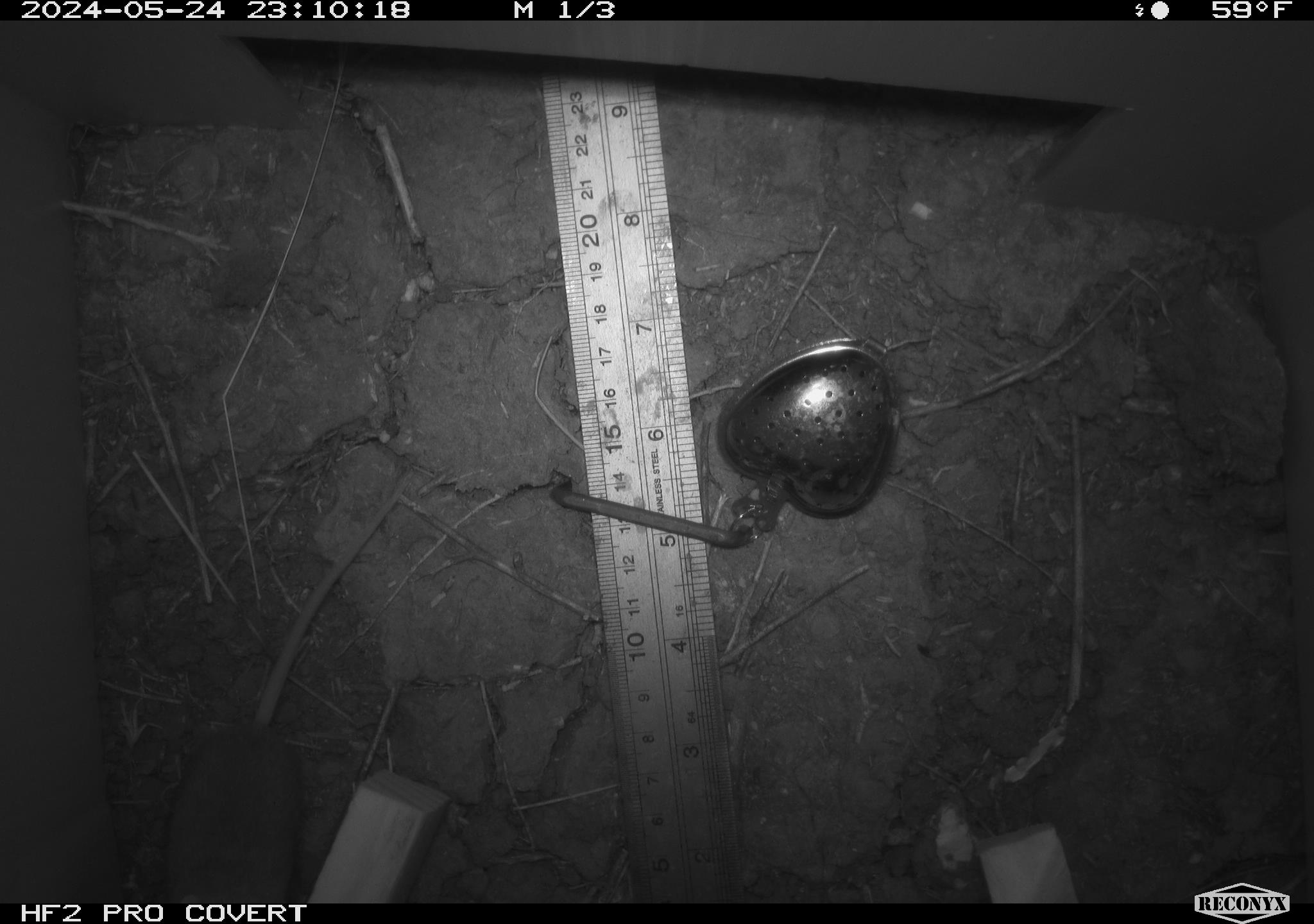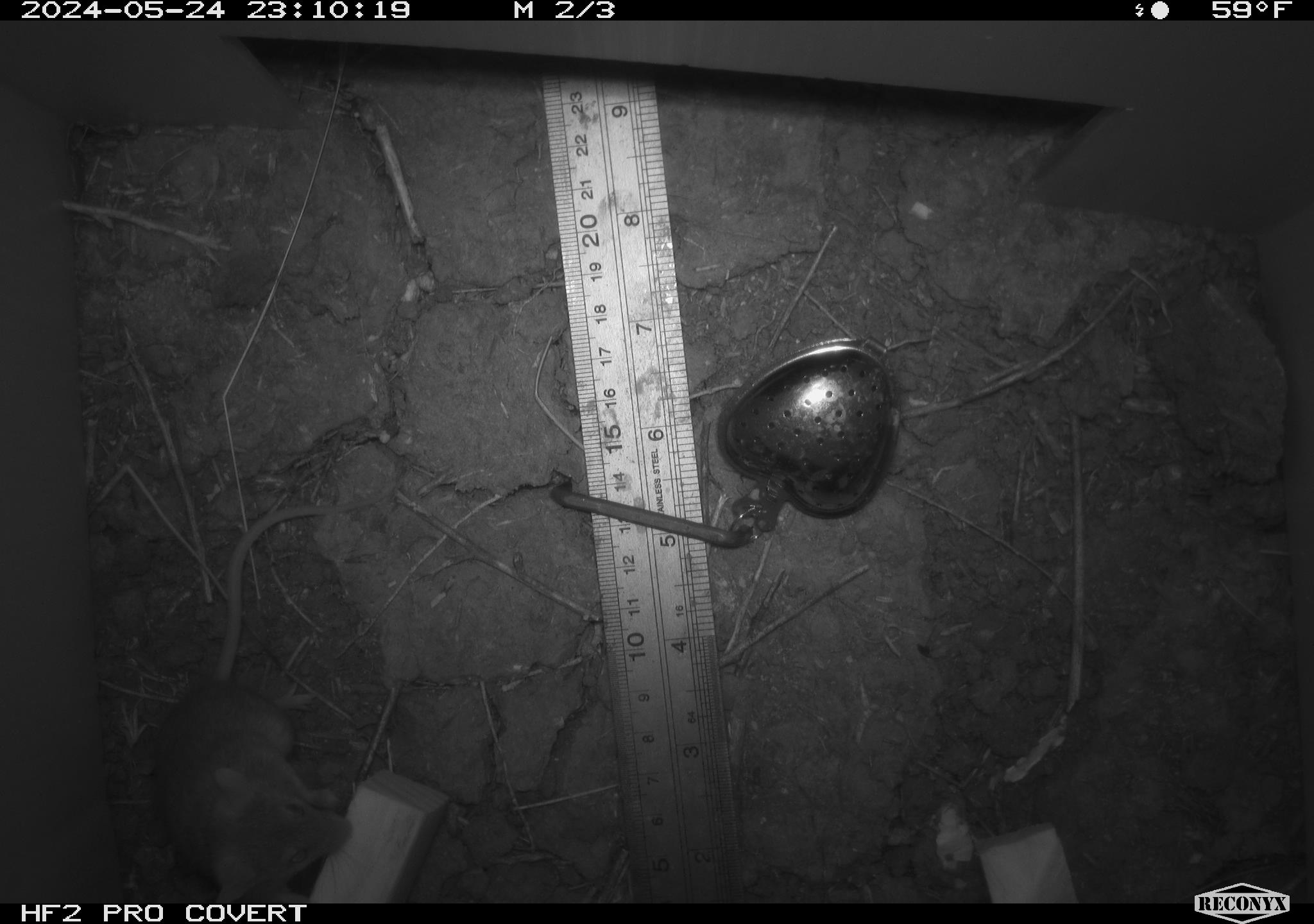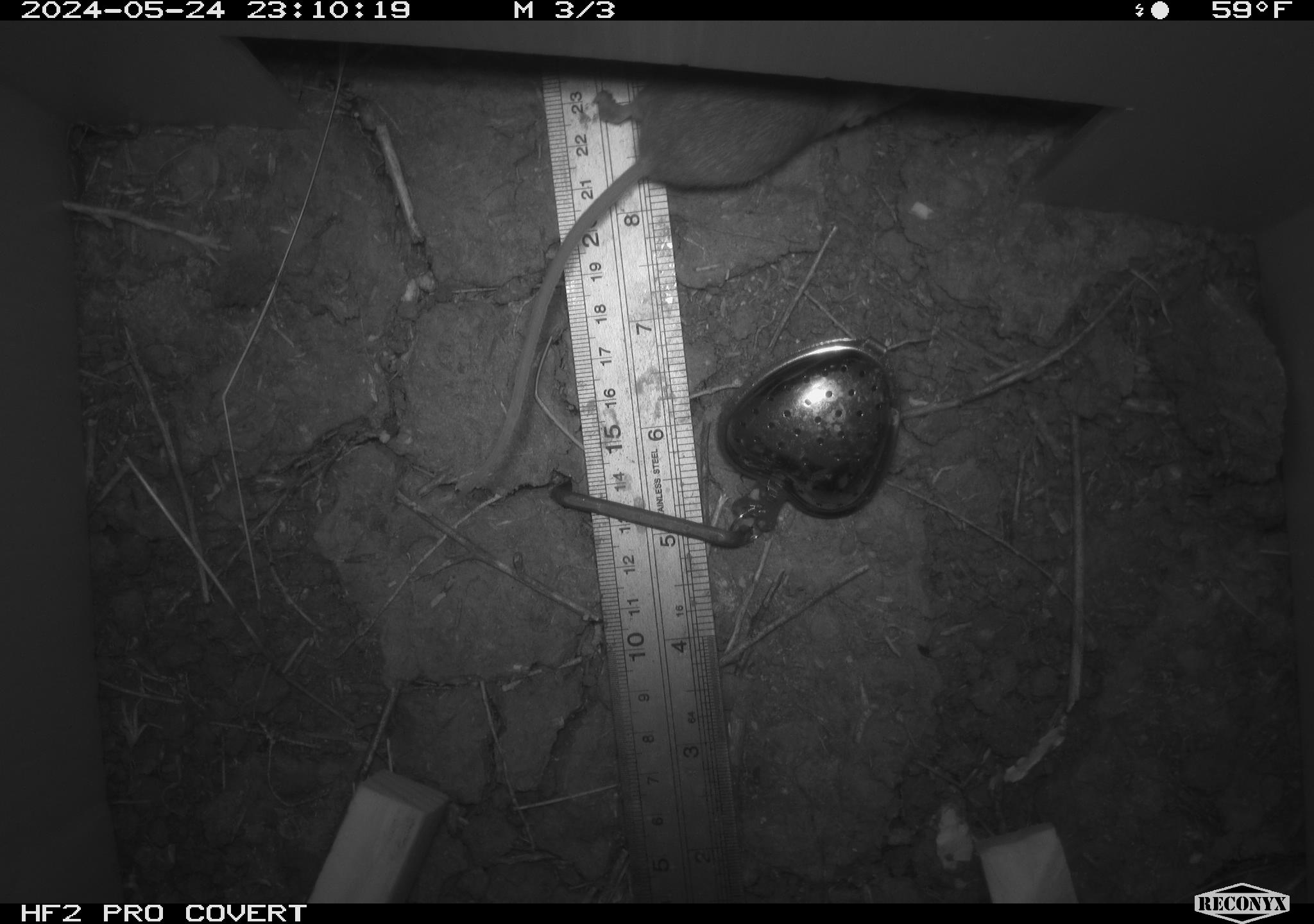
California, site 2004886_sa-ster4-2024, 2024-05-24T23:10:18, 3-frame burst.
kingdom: Animalia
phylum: Chordata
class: Mammalia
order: Rodentia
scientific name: Rodentia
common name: mouse species